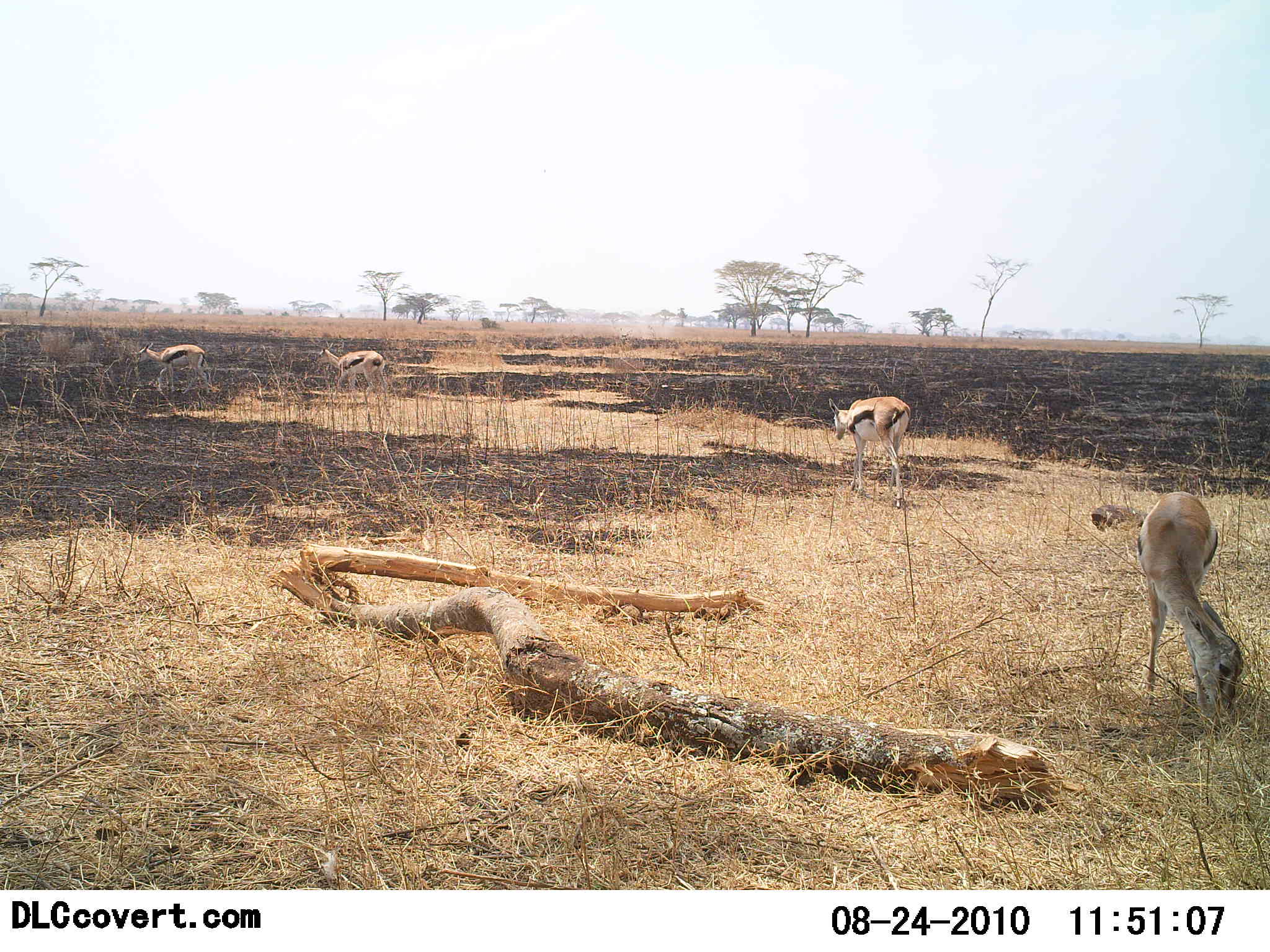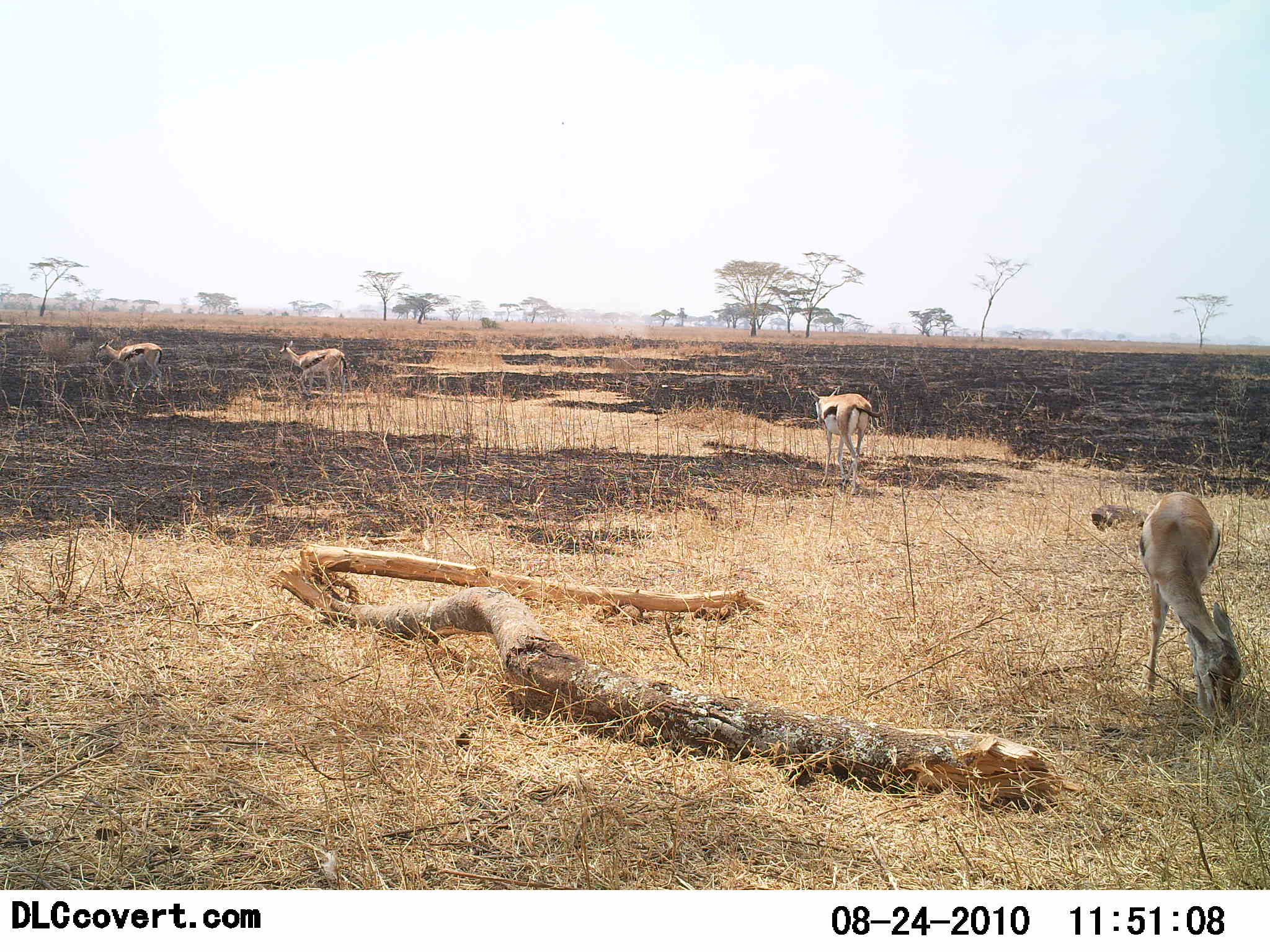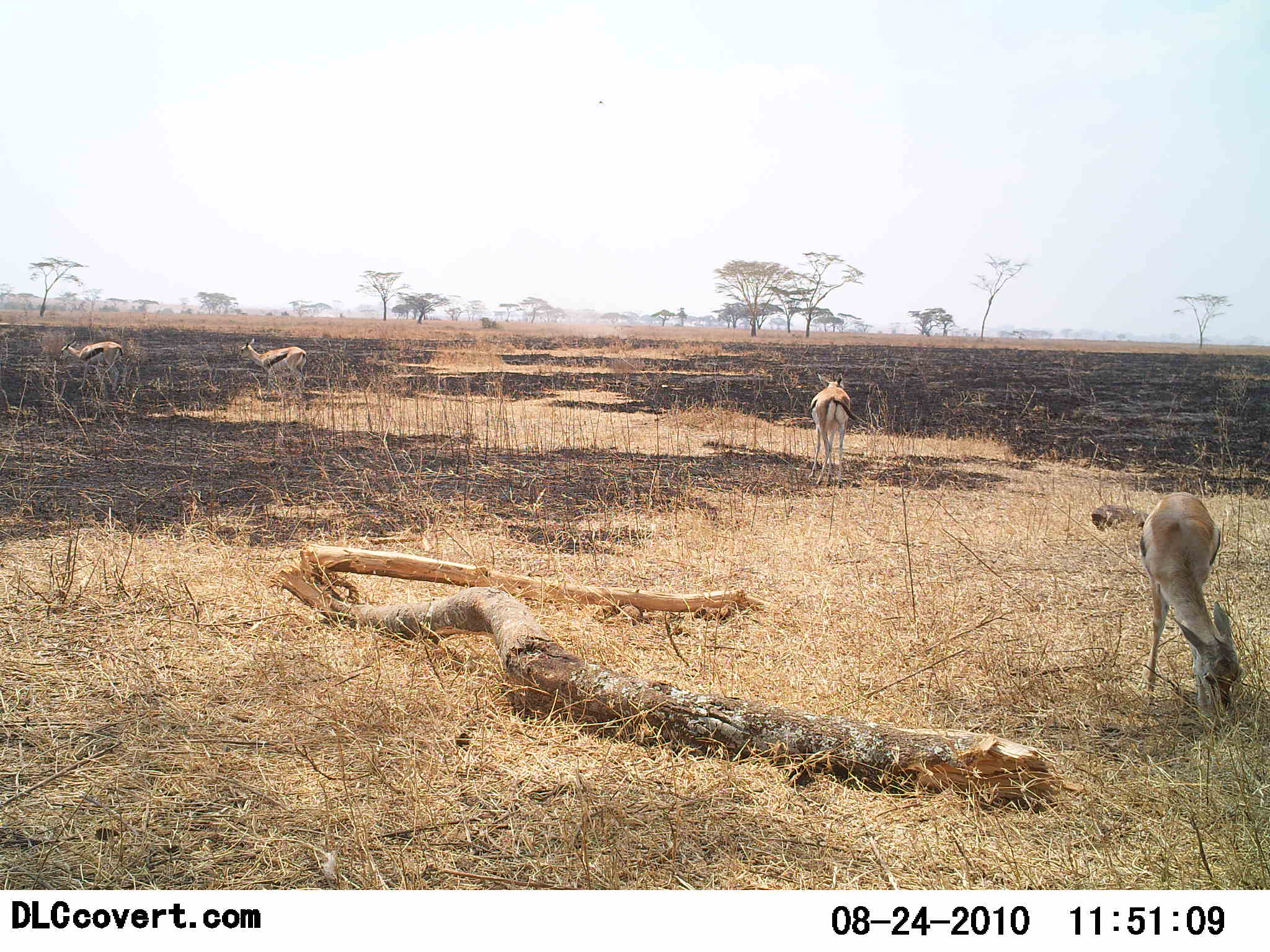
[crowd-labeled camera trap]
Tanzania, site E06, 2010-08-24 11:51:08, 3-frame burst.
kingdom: Animalia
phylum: Chordata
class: Mammalia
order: Artiodactyla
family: Bovidae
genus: Eudorcas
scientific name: Eudorcas thomsonii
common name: thomson's gazelle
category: gazellethomsons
Gazellethomsons (thomson's gazelle) (Eudorcas thomsonii), count 4. Behavior (volunteer vote fractions): standing 31%, resting 0%, moving 69%, interacting 0%. Young present (vote fraction): 0%. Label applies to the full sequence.